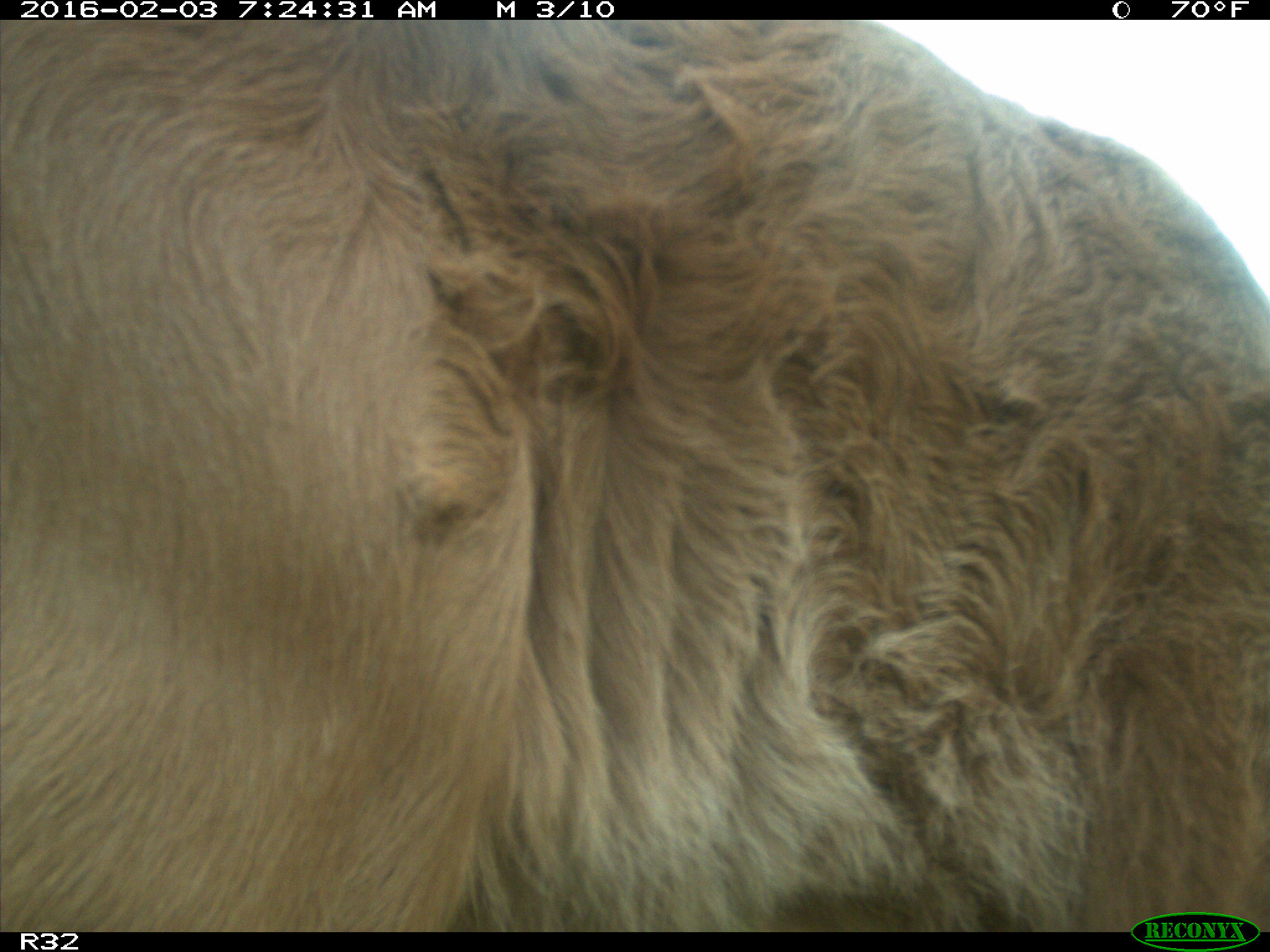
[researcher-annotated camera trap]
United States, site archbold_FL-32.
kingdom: Animalia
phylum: Chordata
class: Mammalia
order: Artiodactyla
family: Bovidae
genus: Bos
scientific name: Bos taurus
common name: domestic cow